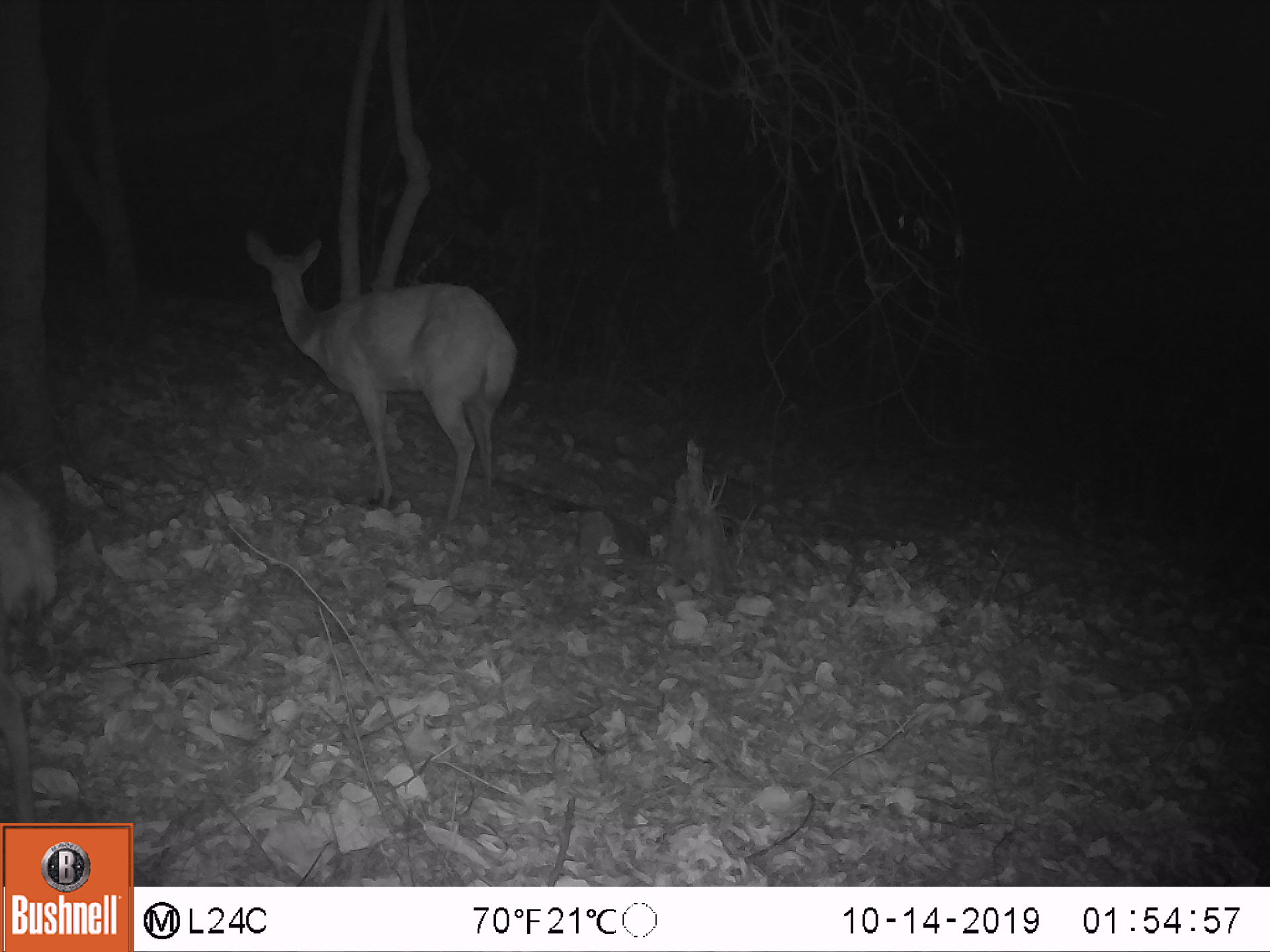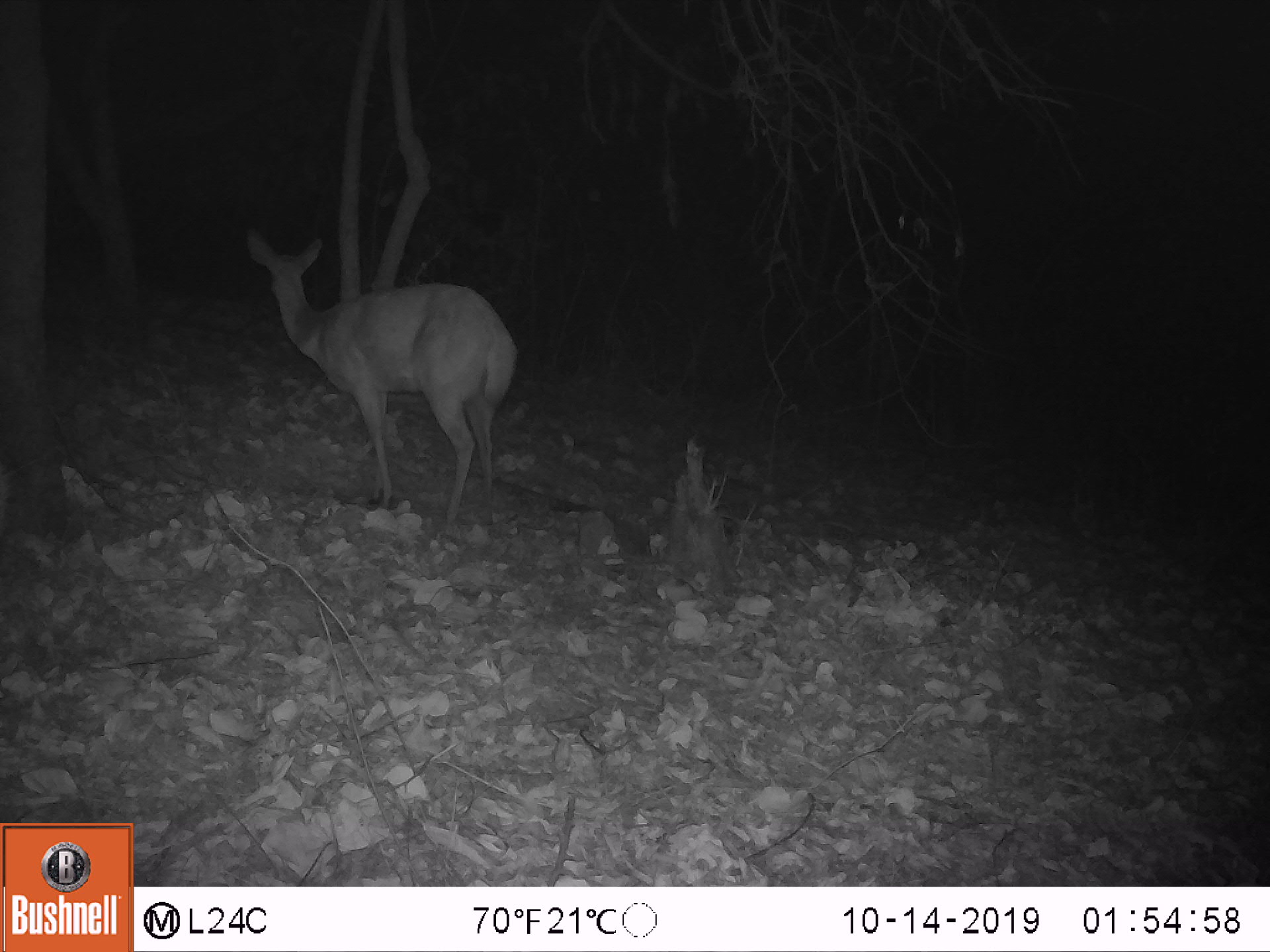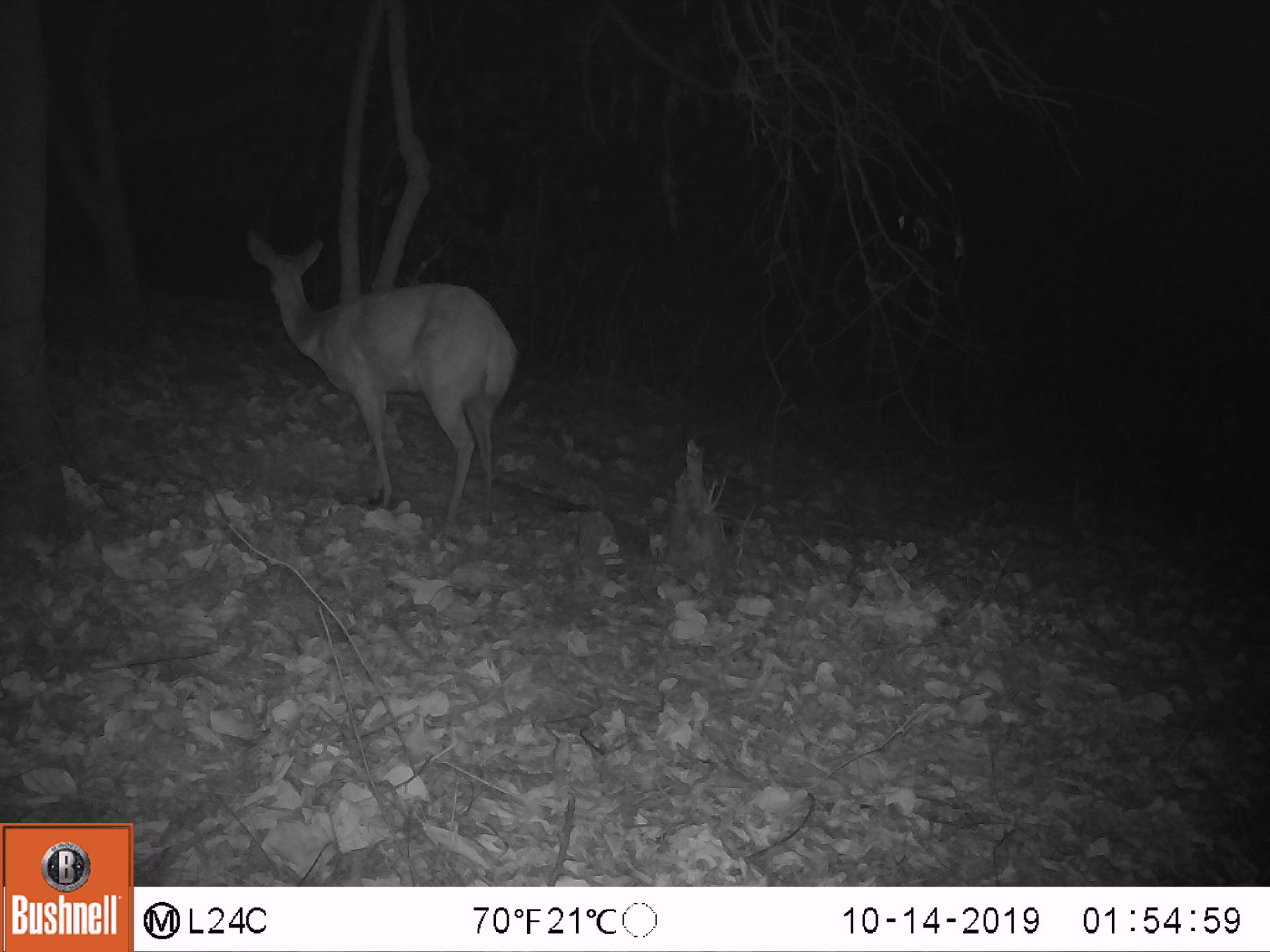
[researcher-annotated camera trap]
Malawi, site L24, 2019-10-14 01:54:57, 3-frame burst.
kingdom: Animalia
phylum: Chordata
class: Mammalia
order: Artiodactyla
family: Bovidae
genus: Tragelaphus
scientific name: Tragelaphus sylvaticus sylvaticus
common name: cape bushbuck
Cape bushbuck (Tragelaphus sylvaticus sylvaticus), count 2.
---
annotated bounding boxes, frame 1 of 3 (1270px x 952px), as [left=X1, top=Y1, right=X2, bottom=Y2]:
cape bushbuck: [left=236, top=213, right=524, bottom=528]; [left=0, top=462, right=69, bottom=815]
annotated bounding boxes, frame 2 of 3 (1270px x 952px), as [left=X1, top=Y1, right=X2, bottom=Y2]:
cape bushbuck: [left=238, top=226, right=516, bottom=533]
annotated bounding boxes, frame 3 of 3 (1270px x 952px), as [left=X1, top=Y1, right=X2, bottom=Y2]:
cape bushbuck: [left=241, top=226, right=520, bottom=519]